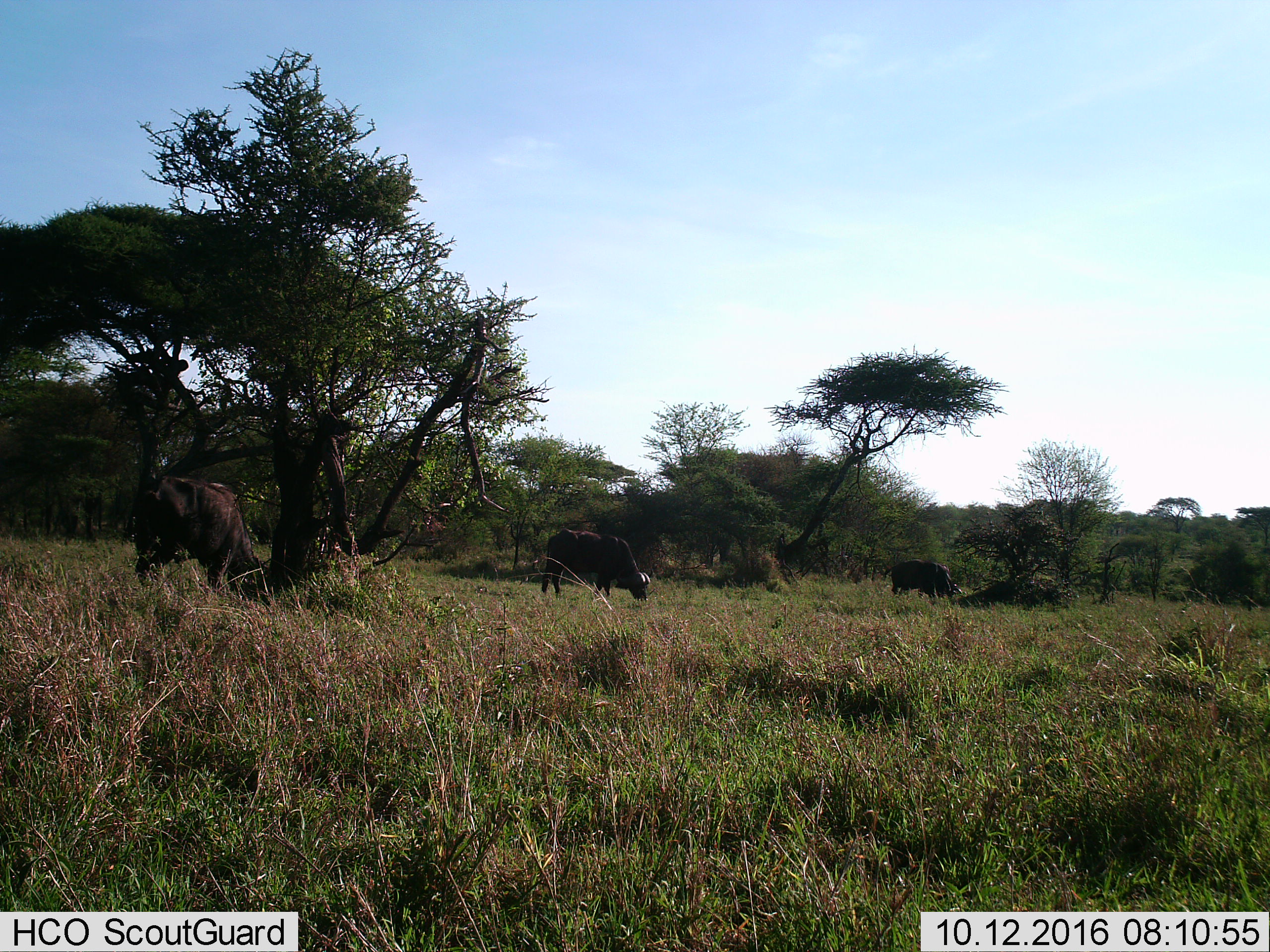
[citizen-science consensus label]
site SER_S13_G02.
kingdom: Animalia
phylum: Chordata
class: Mammalia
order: Artiodactyla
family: Bovidae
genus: Syncerus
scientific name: Syncerus caffer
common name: african buffalo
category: buffalo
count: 3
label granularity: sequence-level